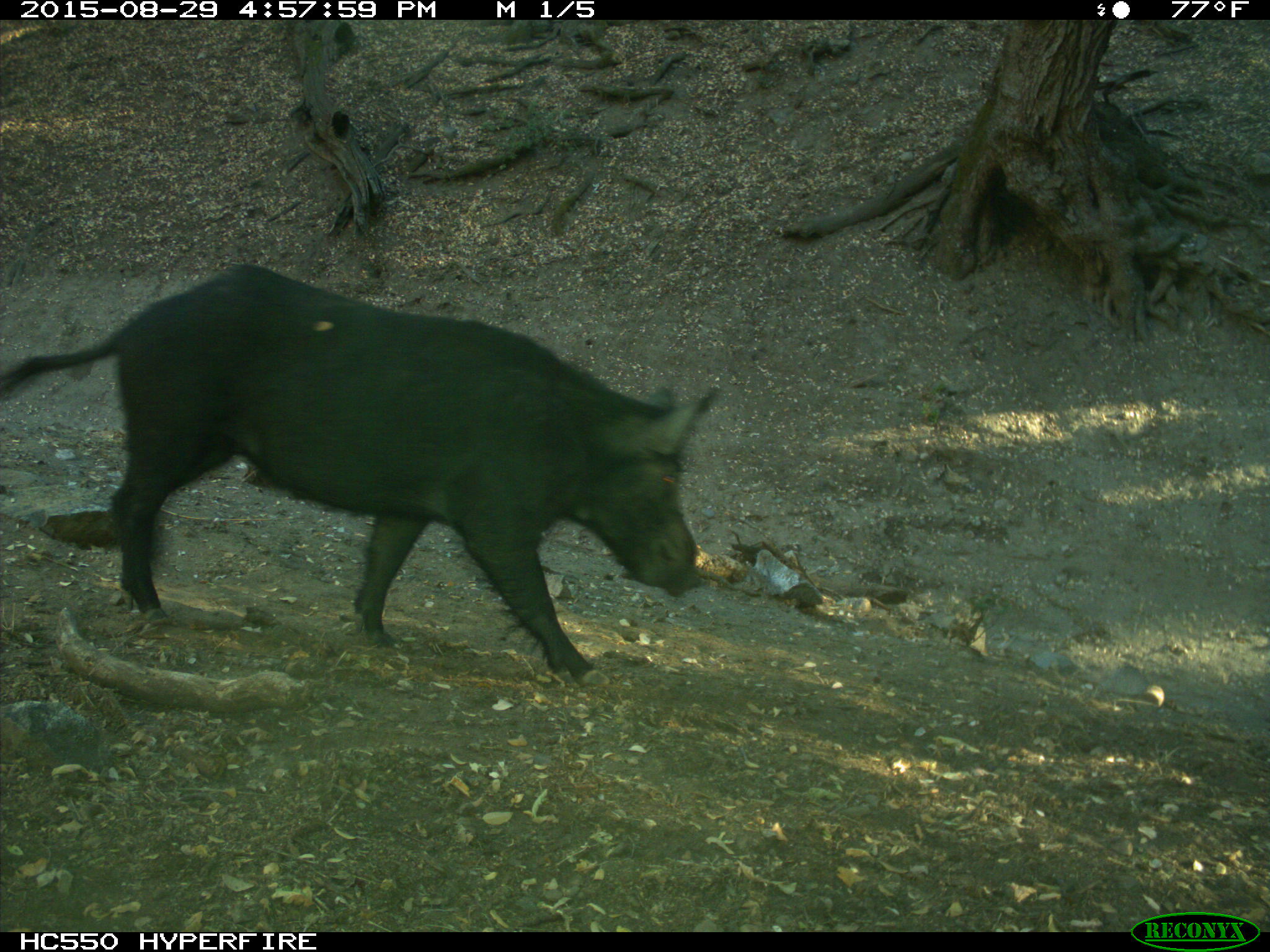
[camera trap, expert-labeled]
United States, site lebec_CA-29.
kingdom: Animalia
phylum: Chordata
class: Mammalia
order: Artiodactyla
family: Suidae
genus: Sus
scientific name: Sus scrofa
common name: wild boar